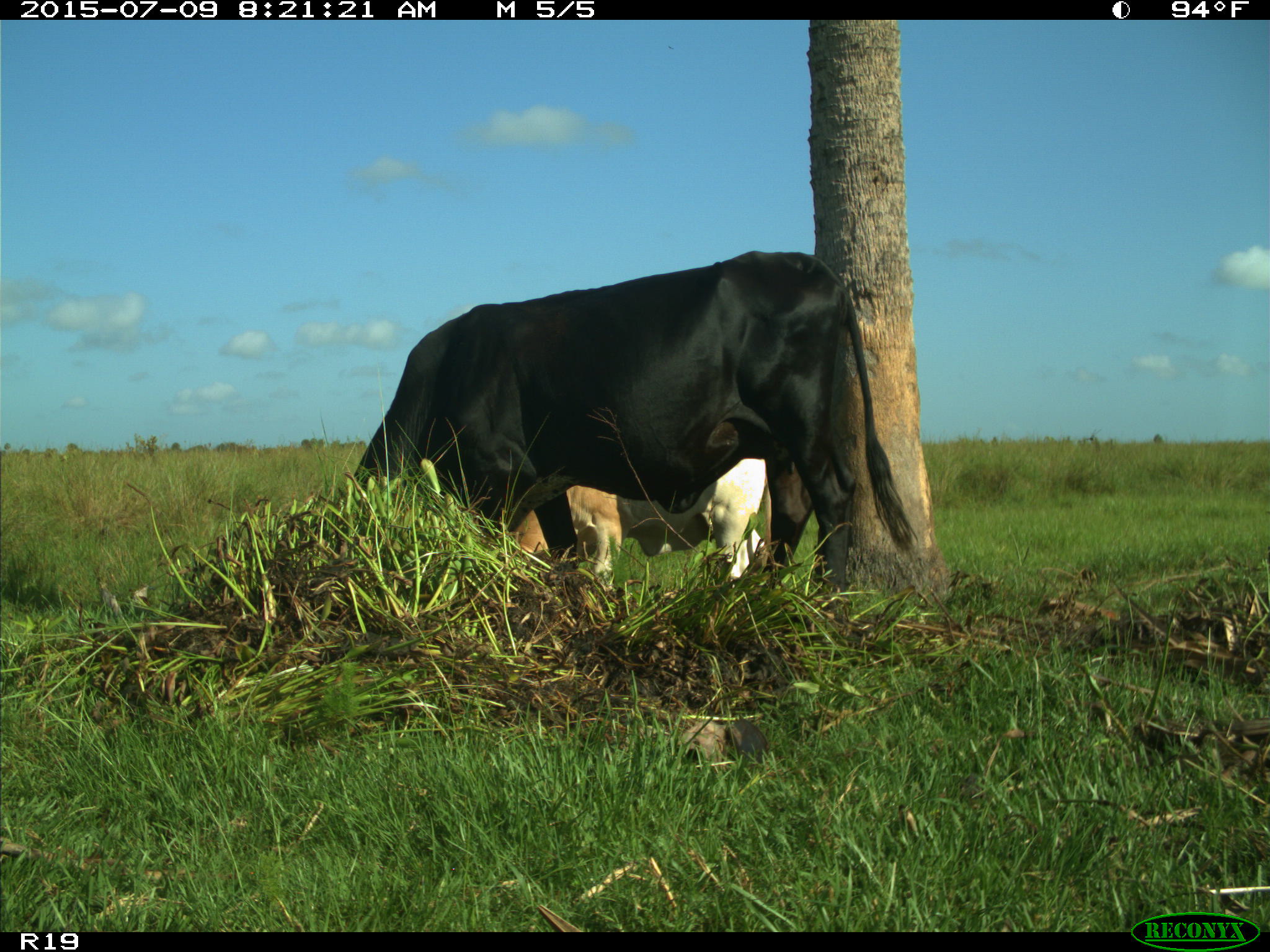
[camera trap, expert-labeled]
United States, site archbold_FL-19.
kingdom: Animalia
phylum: Chordata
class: Mammalia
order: Artiodactyla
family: Bovidae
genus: Bos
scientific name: Bos taurus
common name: domestic cow